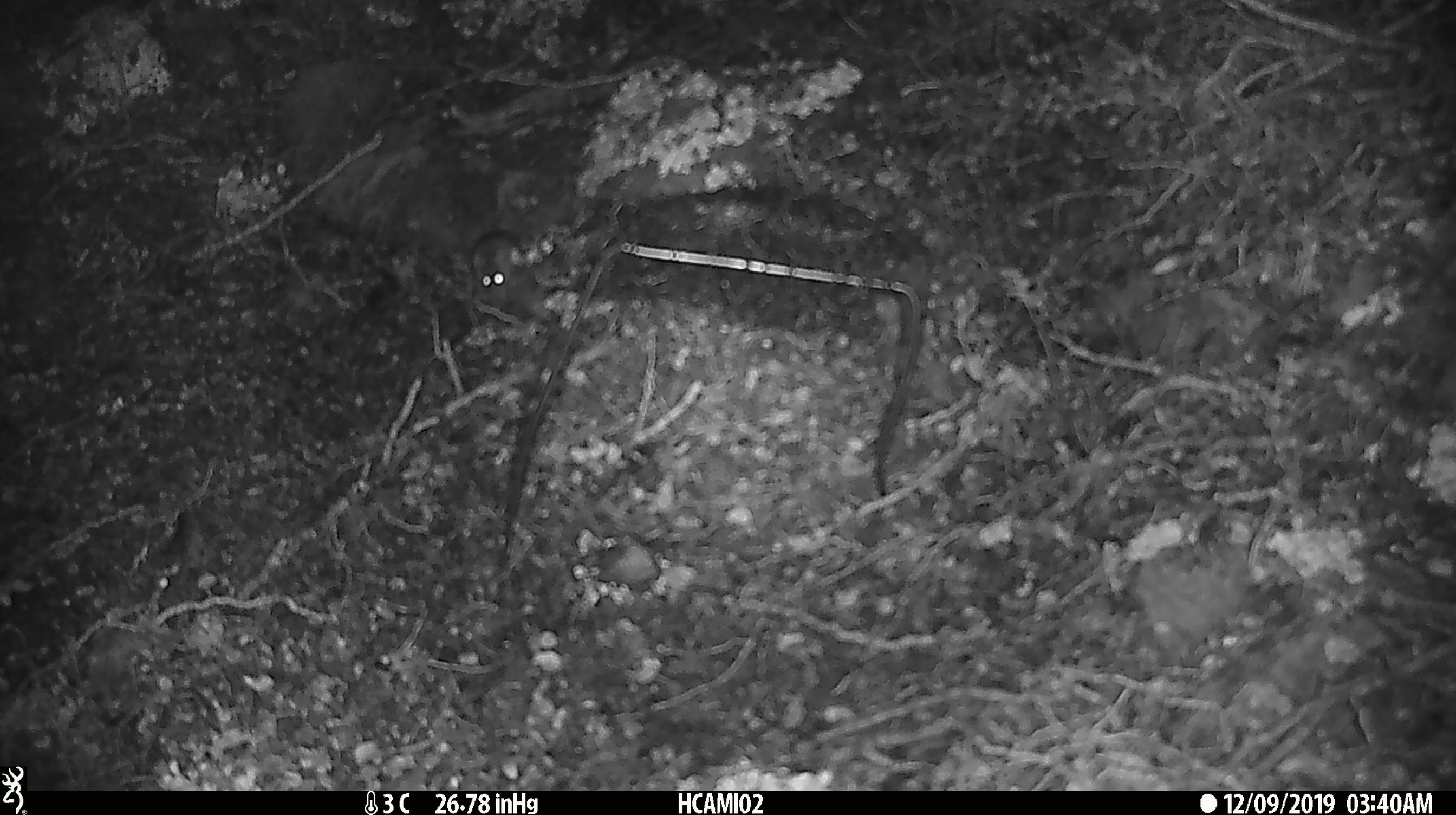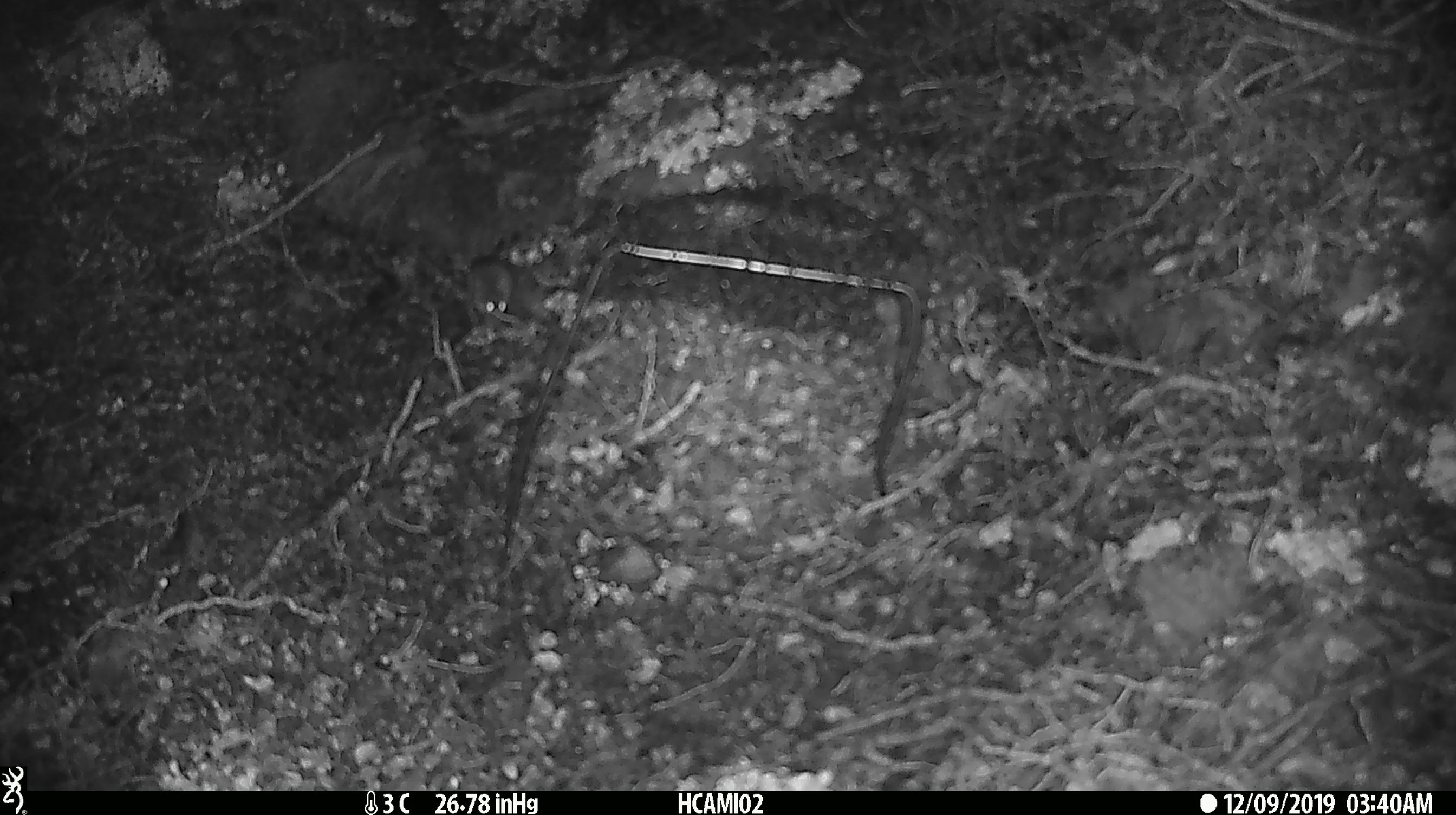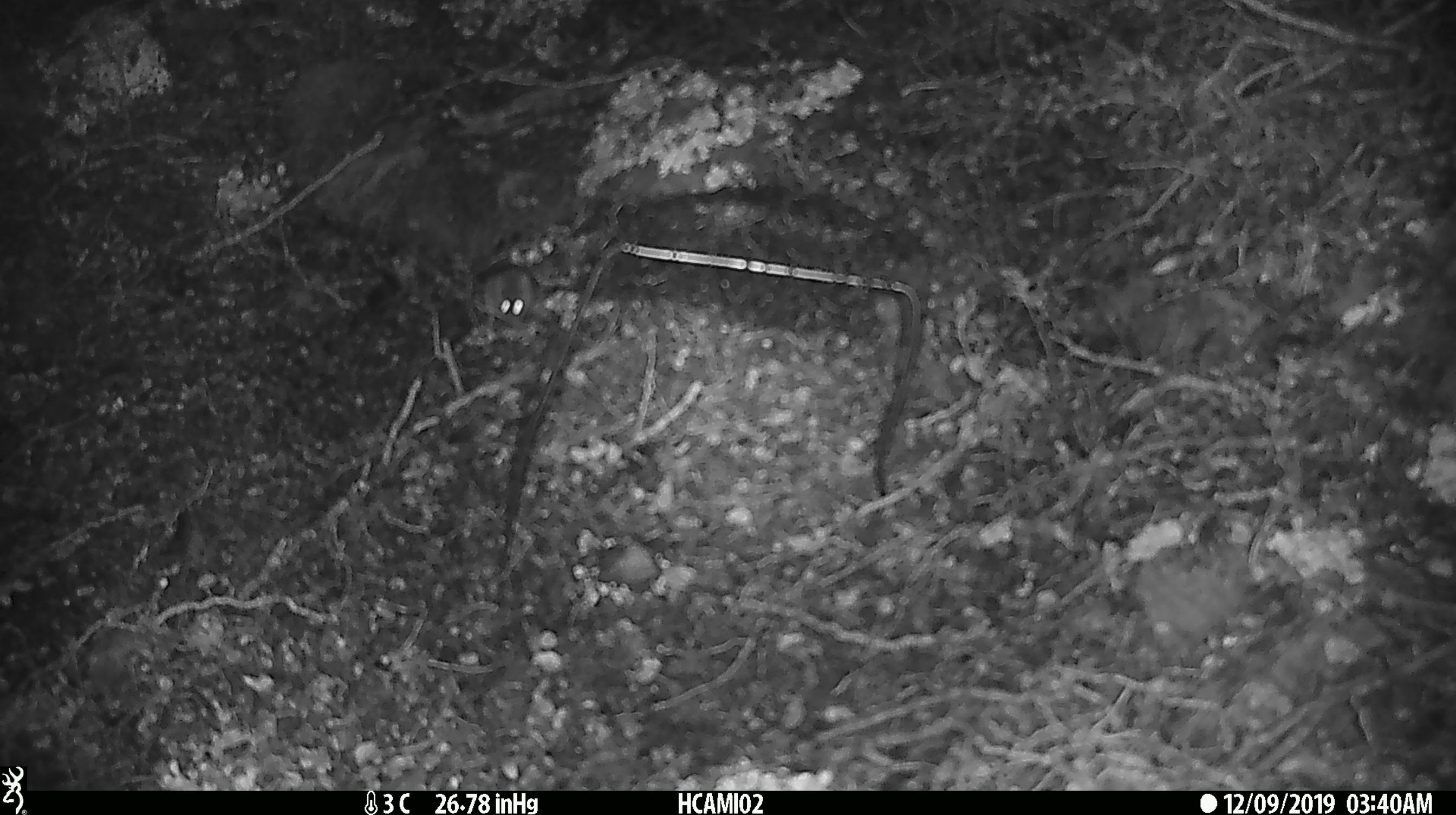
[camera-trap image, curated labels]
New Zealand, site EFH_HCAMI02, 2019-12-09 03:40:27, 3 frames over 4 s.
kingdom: Animalia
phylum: Chordata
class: Mammalia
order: Rodentia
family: Muridae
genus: Mus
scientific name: Mus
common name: mouse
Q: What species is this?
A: Mouse (Mus).